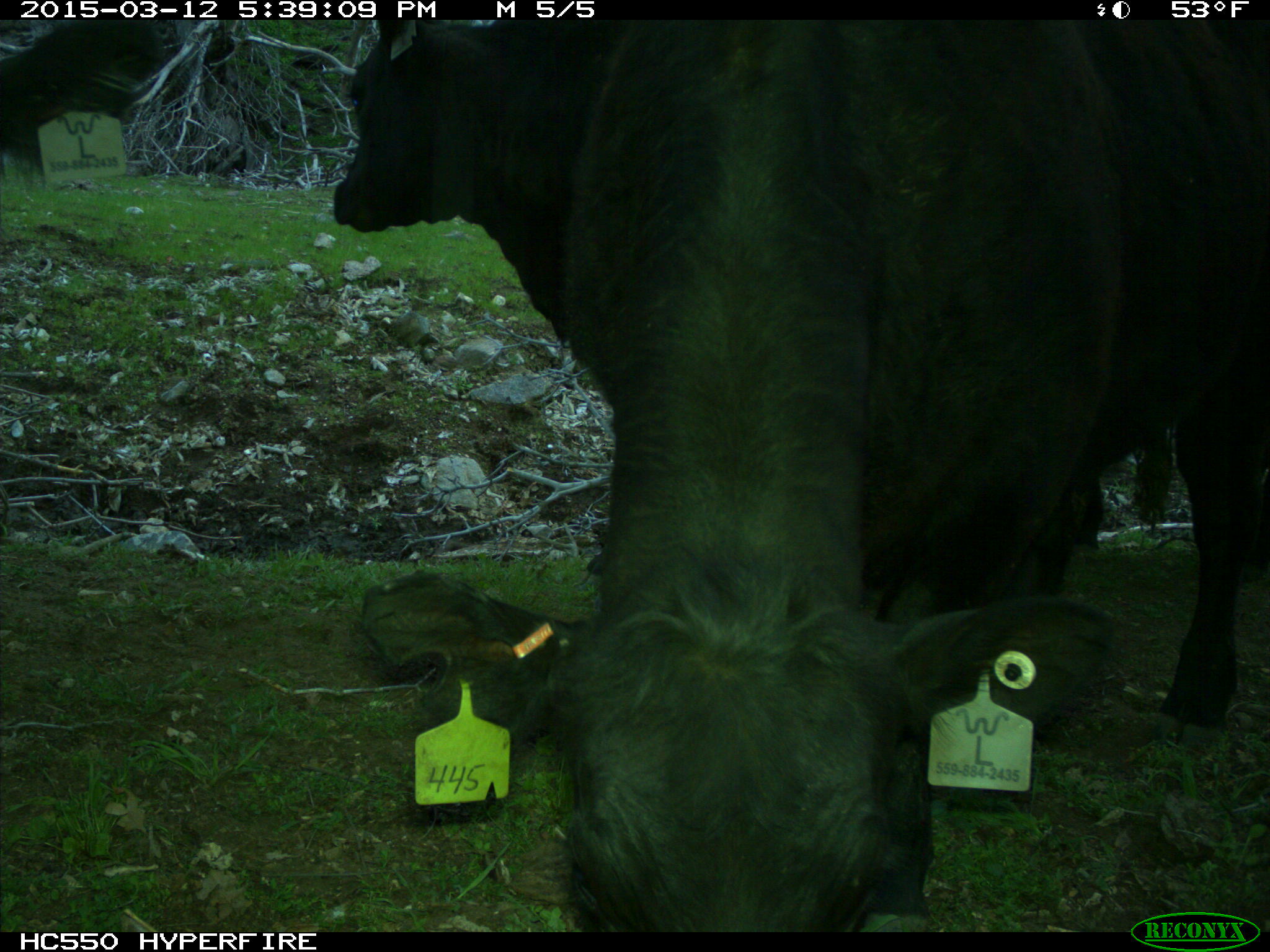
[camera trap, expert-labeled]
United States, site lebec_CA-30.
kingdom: Animalia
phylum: Chordata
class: Mammalia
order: Artiodactyla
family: Bovidae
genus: Bos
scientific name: Bos taurus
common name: domestic cow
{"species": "Bos taurus (domestic cow)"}